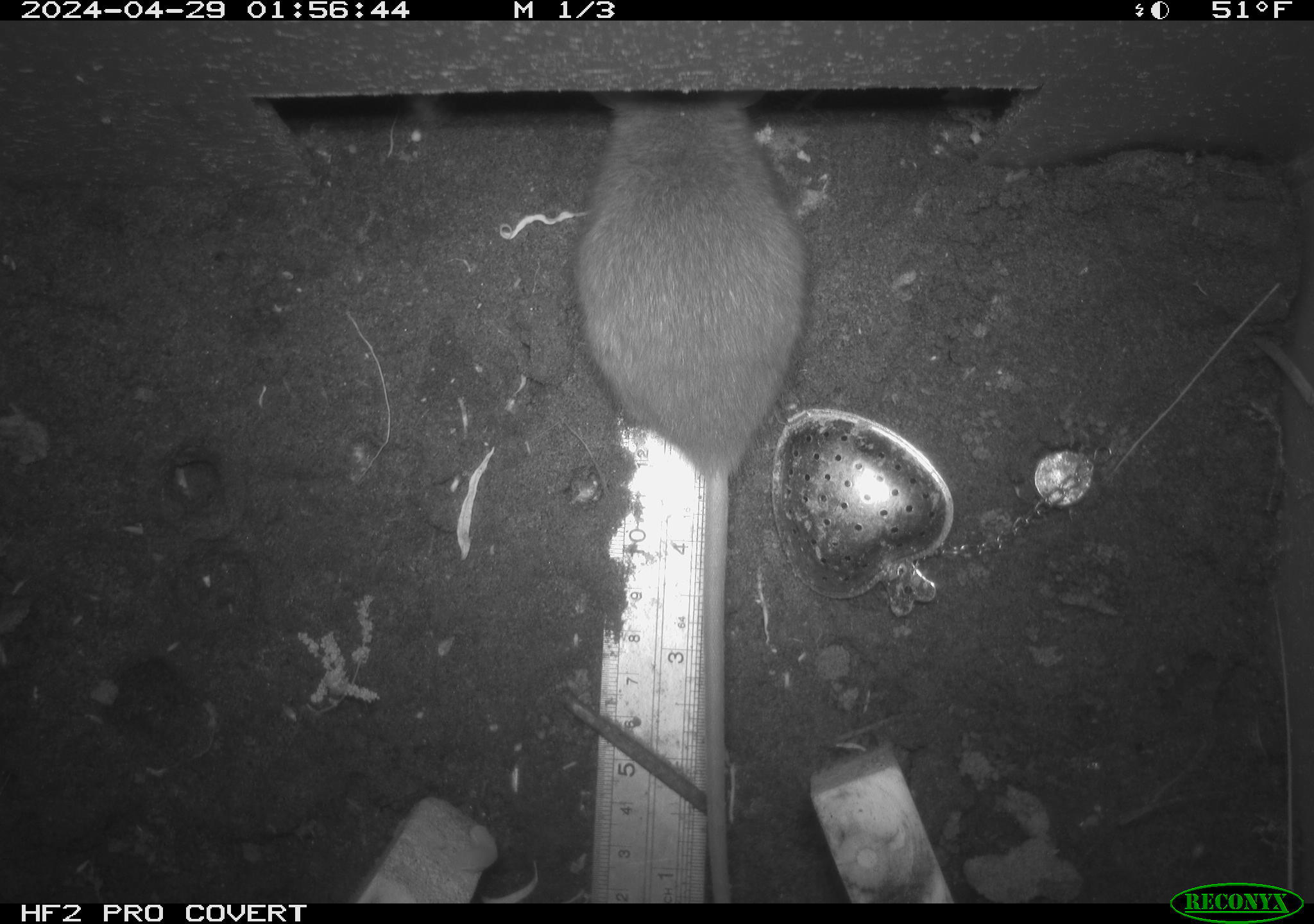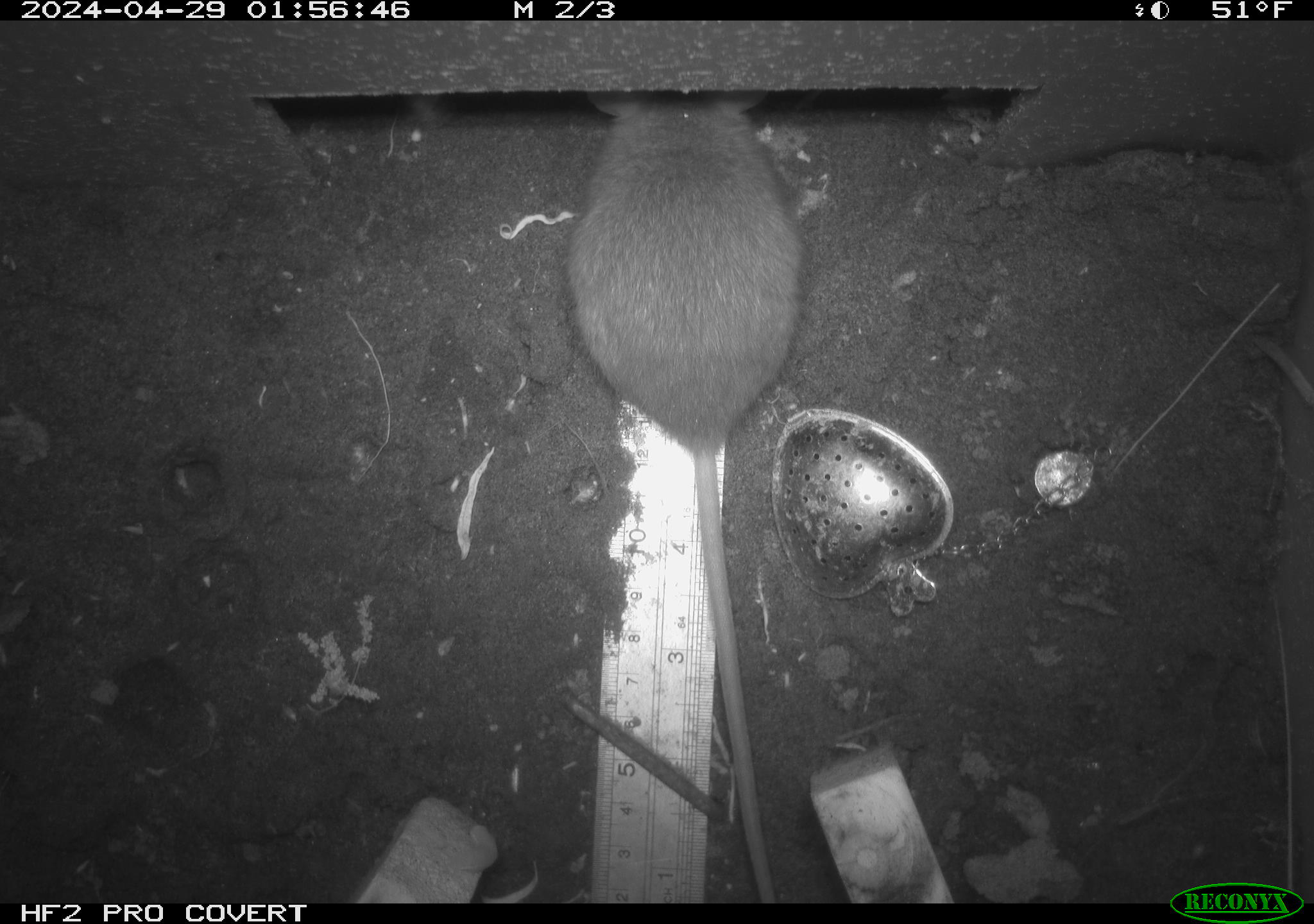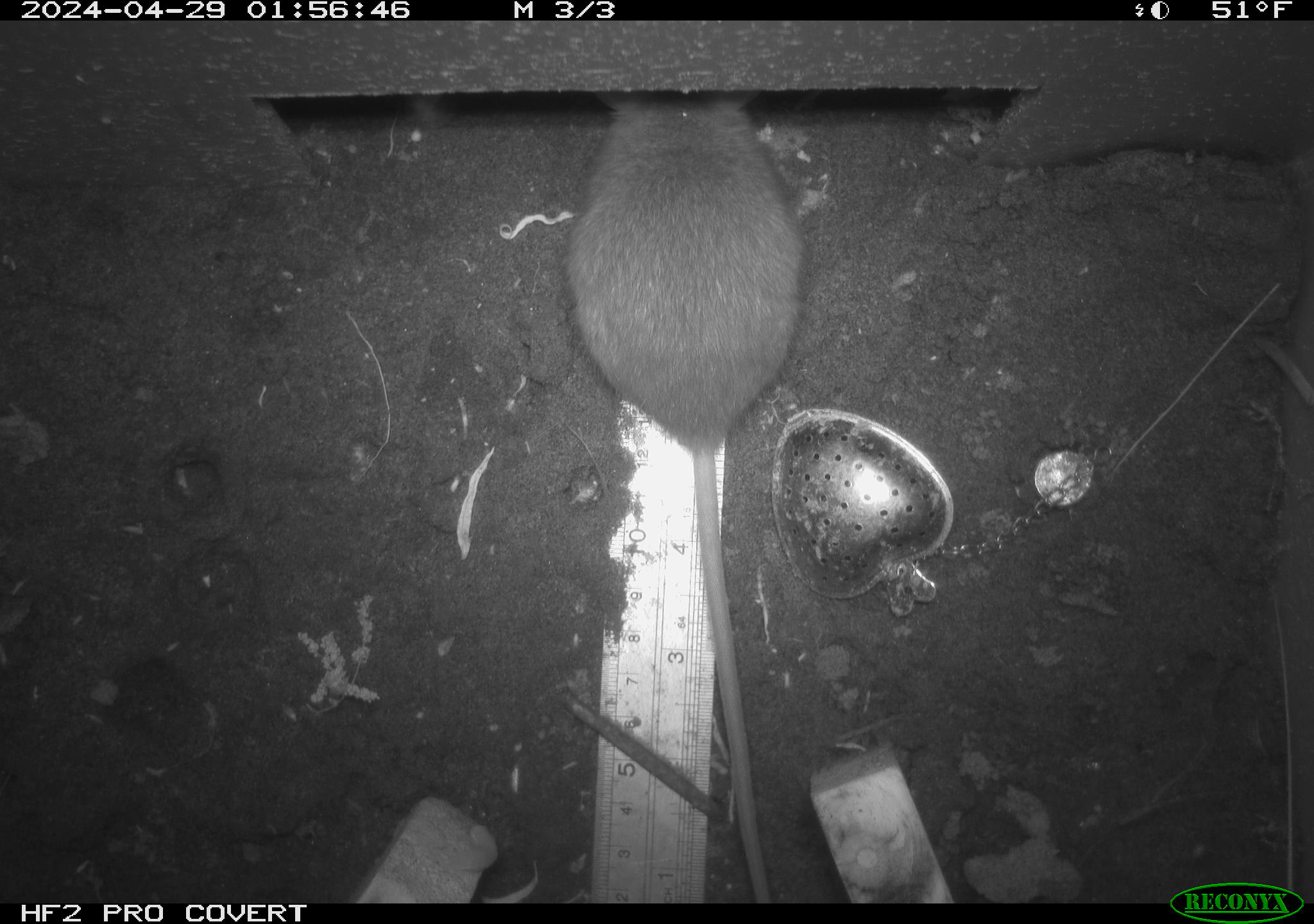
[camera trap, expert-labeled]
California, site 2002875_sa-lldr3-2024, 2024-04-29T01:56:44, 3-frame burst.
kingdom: Animalia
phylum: Chordata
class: Mammalia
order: Rodentia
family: Muridae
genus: Rattus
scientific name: Rattus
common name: rat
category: rattus species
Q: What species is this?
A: Rattus species (rat) (Rattus).